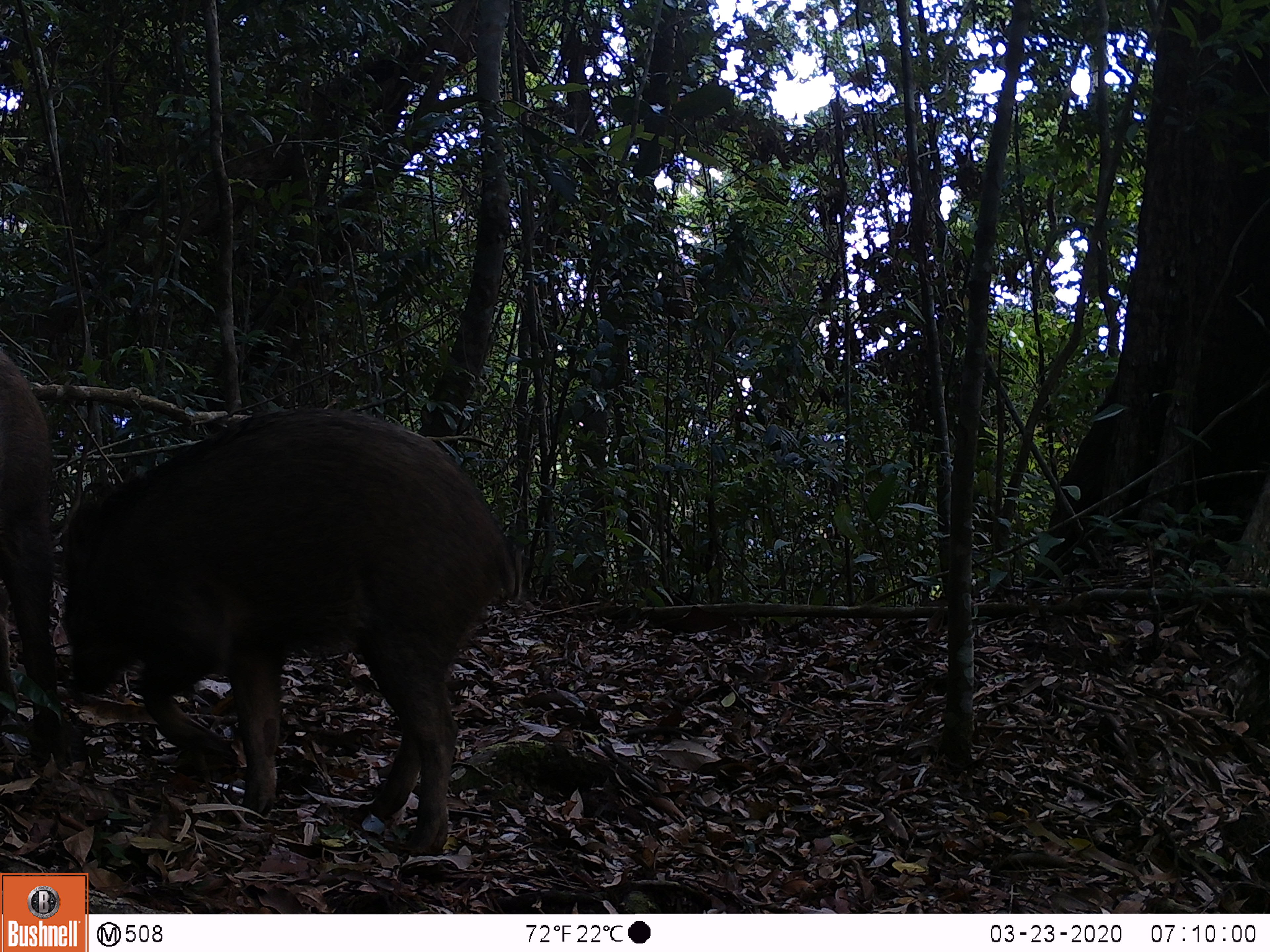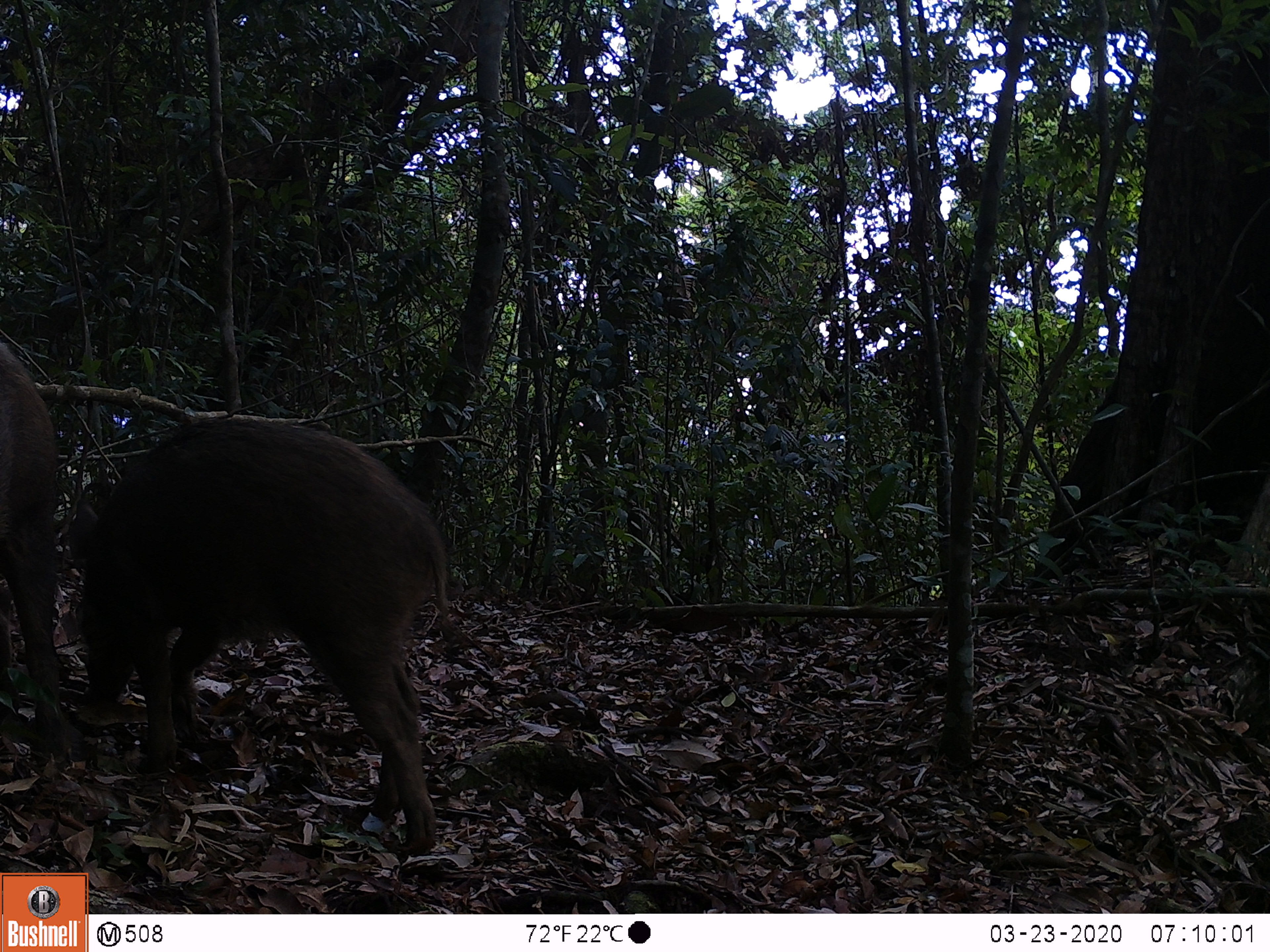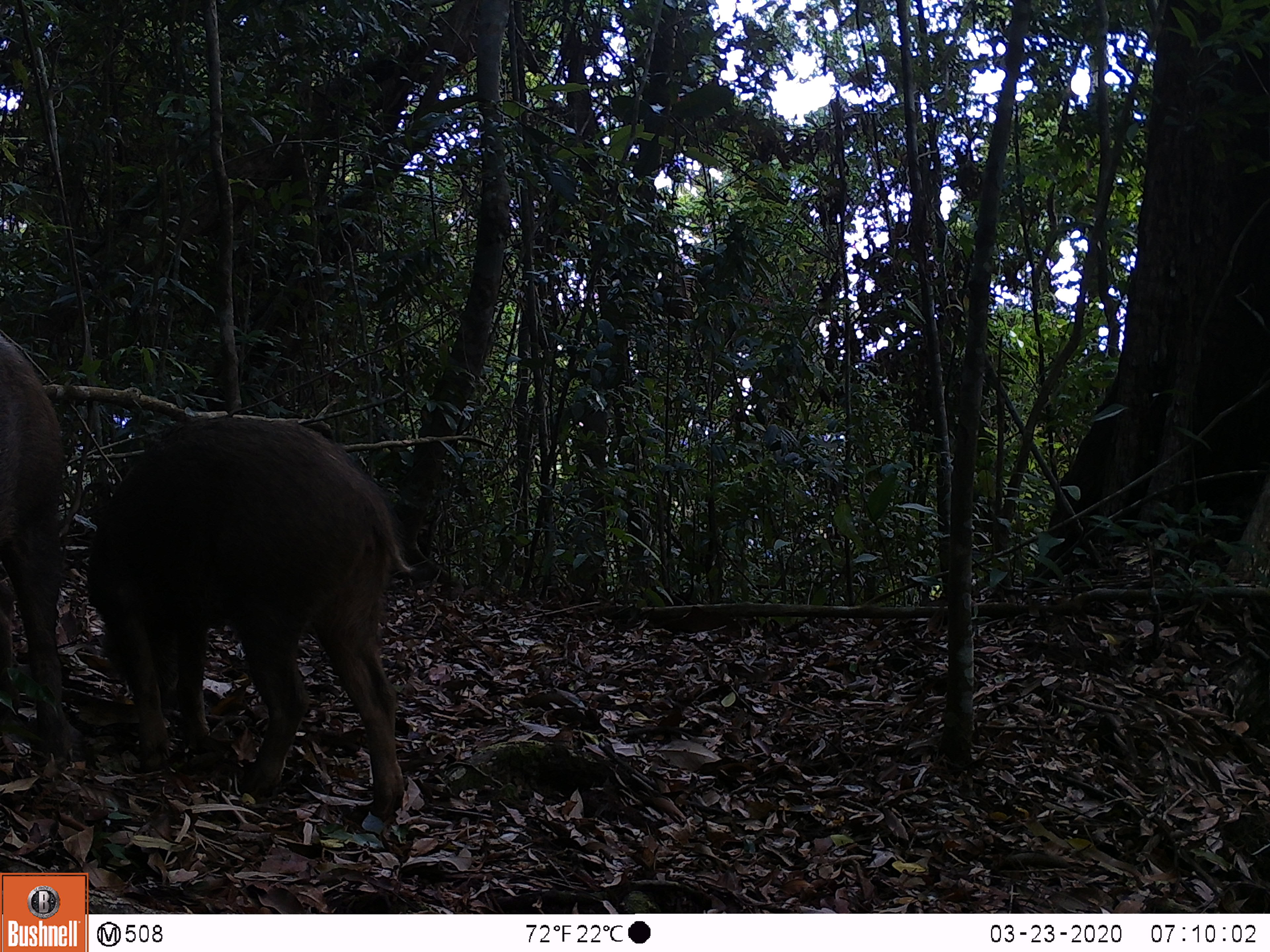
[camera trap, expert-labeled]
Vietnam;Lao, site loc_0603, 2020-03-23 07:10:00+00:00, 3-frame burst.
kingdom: Animalia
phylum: Chordata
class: Mammalia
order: Artiodactyla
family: Suidae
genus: Sus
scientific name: Sus scrofa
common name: eurasian wild pig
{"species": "eurasian wild pig (Sus scrofa)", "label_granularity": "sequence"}